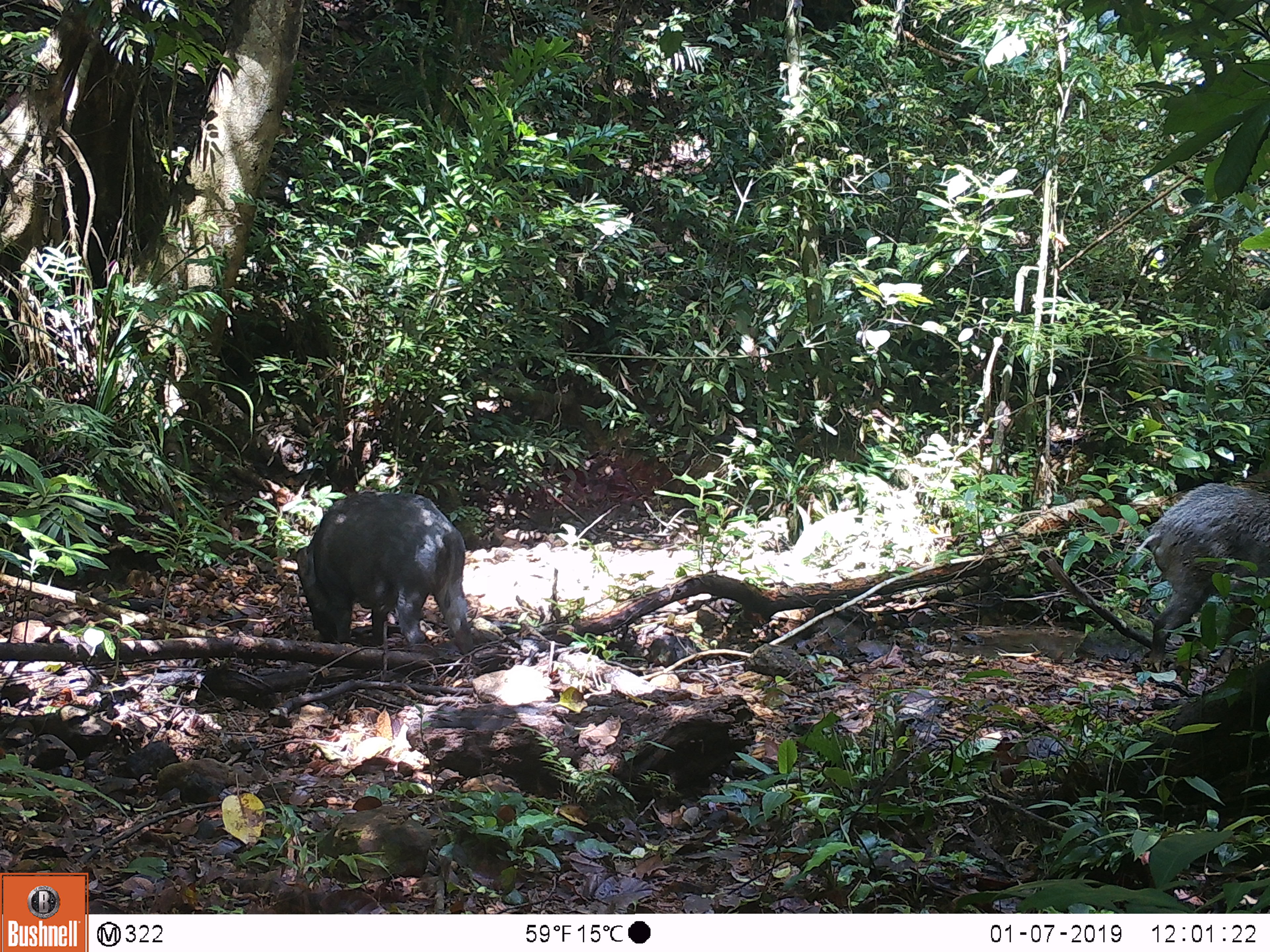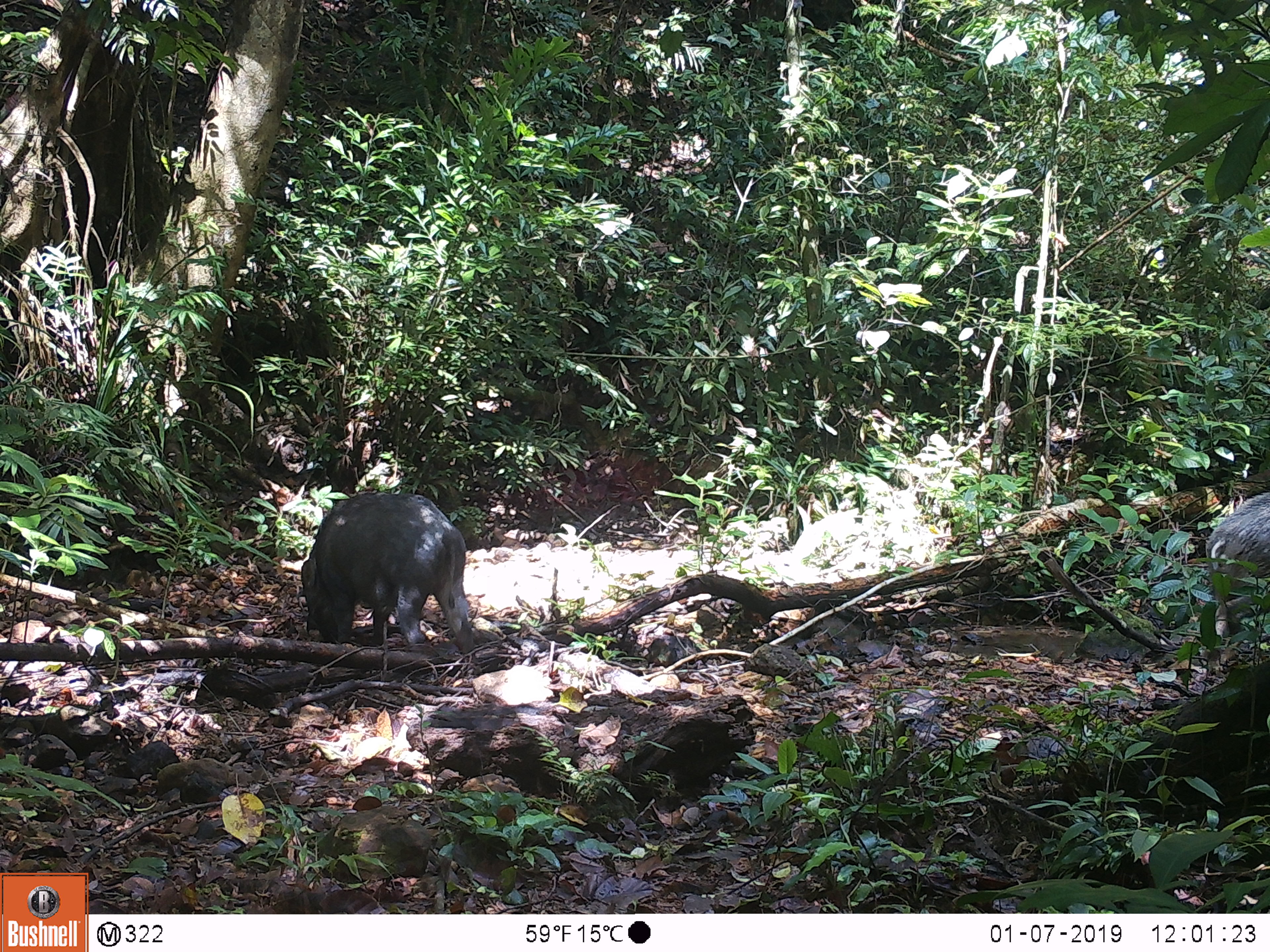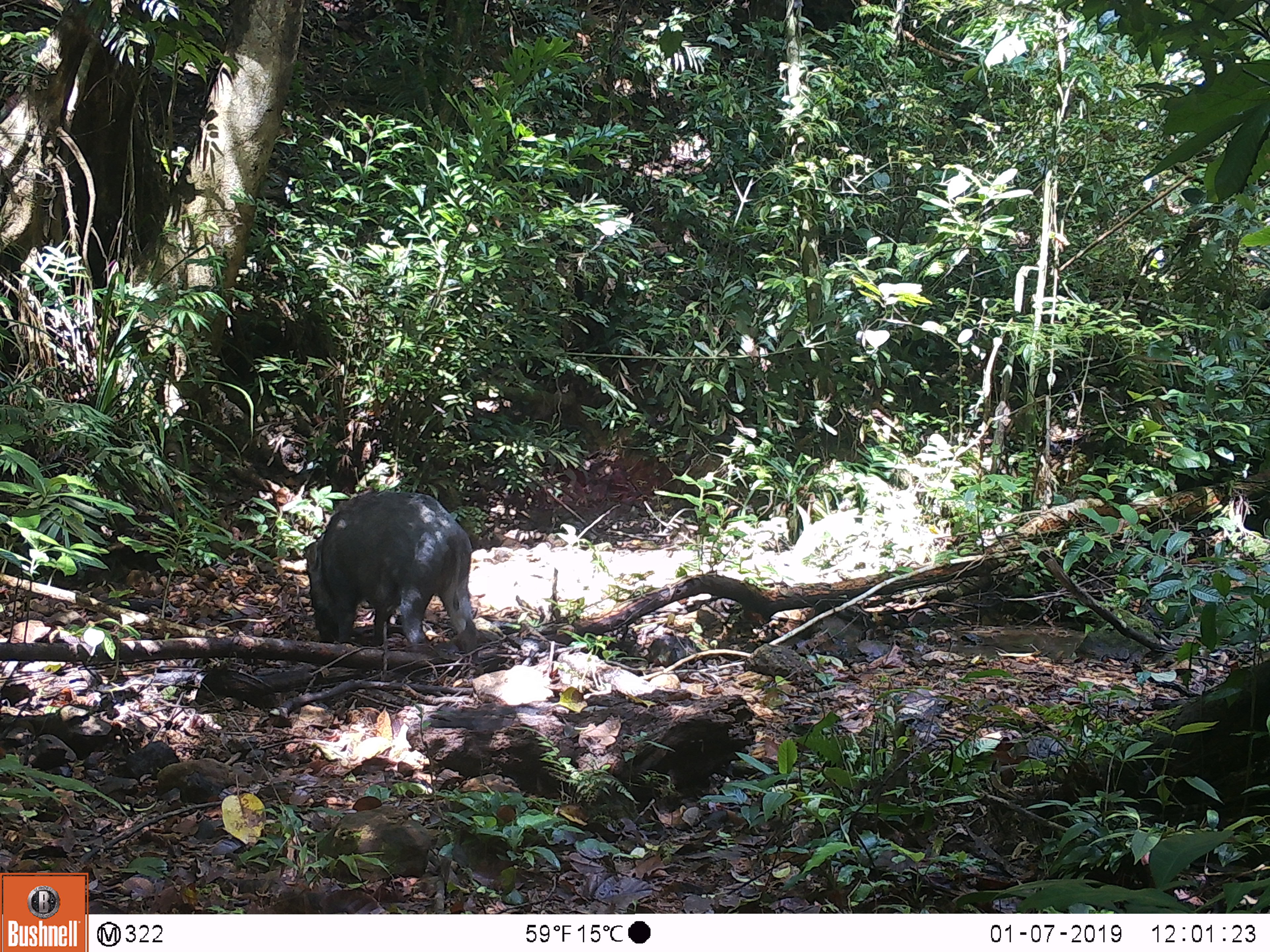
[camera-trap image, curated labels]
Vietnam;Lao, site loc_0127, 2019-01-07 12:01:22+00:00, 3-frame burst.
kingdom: Animalia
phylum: Chordata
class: Mammalia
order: Artiodactyla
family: Suidae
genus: Sus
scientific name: Sus scrofa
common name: eurasian wild pig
Eurasian wild pig (Sus scrofa). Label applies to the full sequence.